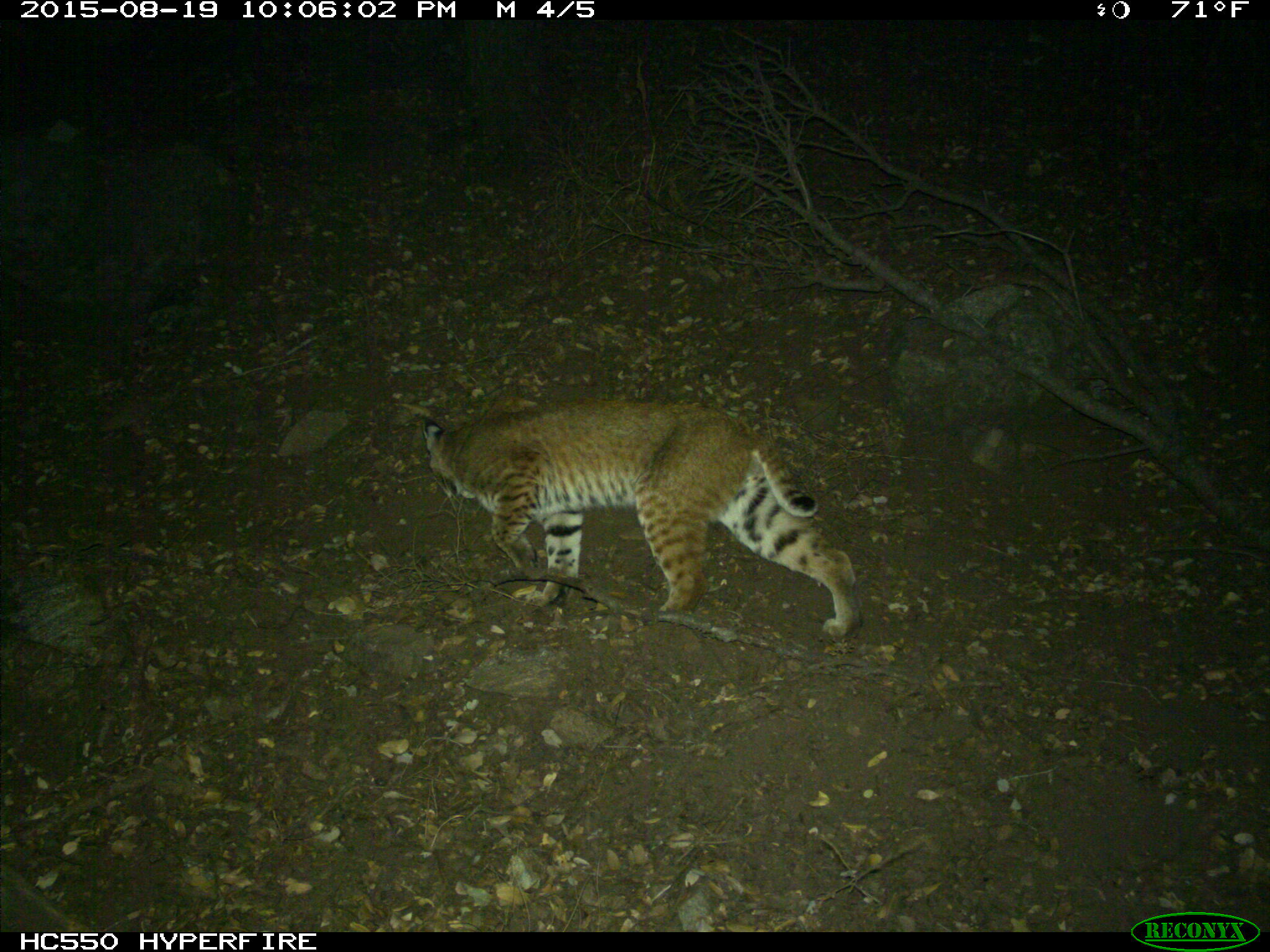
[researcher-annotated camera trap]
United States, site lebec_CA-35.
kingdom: Animalia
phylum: Chordata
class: Mammalia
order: Carnivora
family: Felidae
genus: Lynx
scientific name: Lynx rufus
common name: bobcat